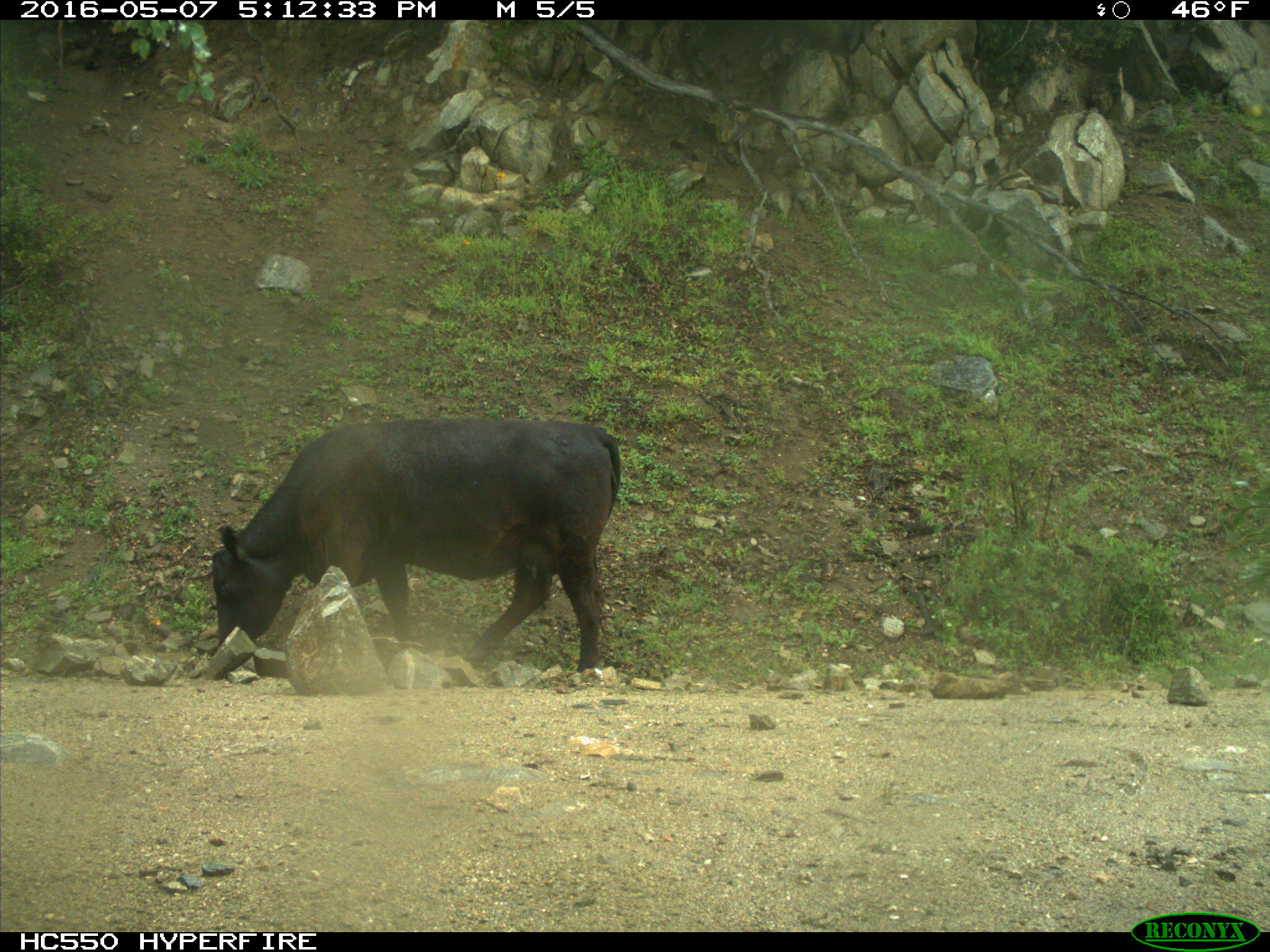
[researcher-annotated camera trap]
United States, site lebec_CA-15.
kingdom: Animalia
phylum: Chordata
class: Mammalia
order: Artiodactyla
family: Bovidae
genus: Bos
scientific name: Bos taurus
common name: domestic cow